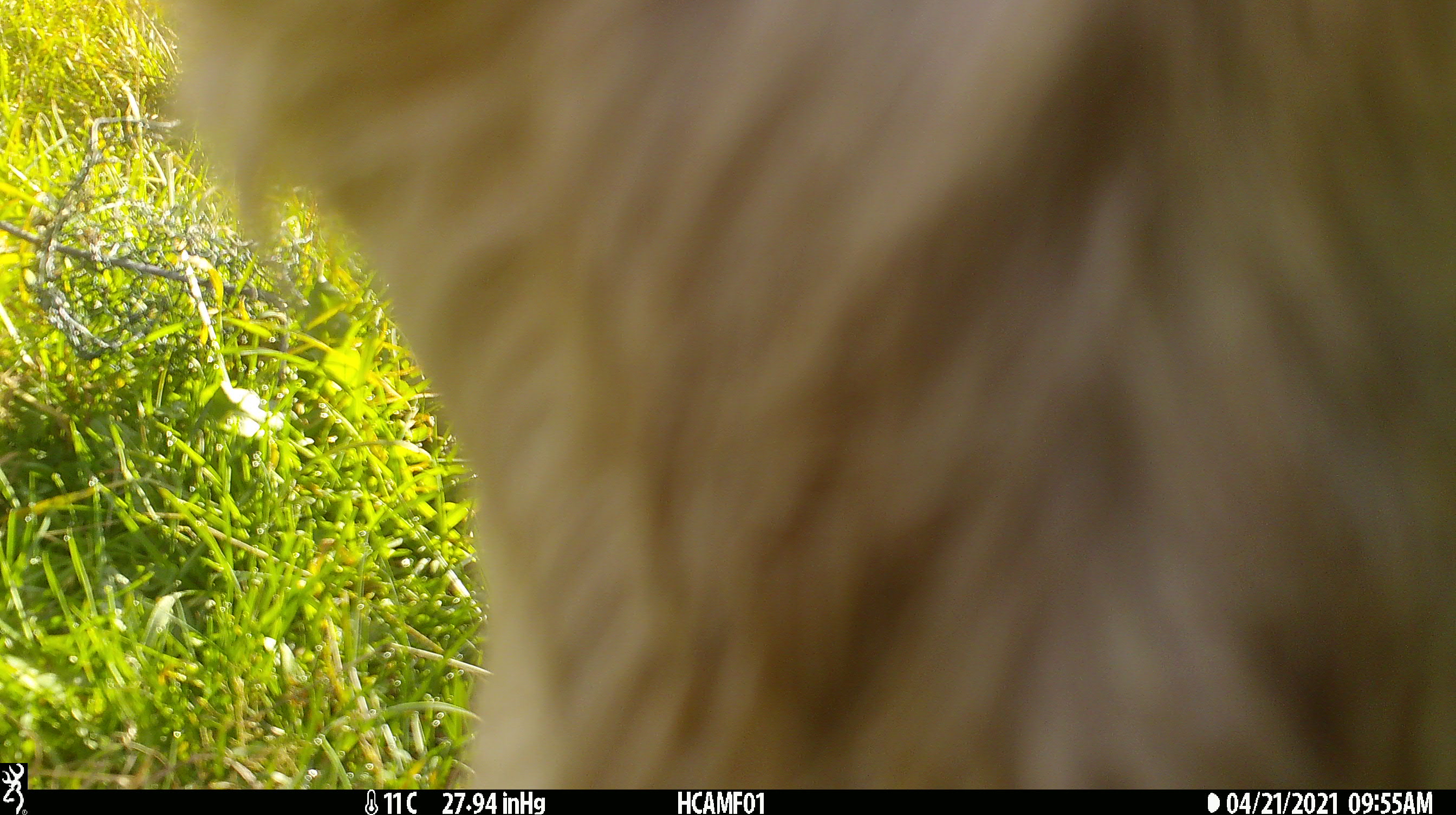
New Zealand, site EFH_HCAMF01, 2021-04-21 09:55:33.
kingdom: Animalia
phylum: Chordata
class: Mammalia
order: Artiodactyla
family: Bovidae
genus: Bos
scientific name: Bos taurus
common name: domestic cow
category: cow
Cow (domestic cow) (Bos taurus).